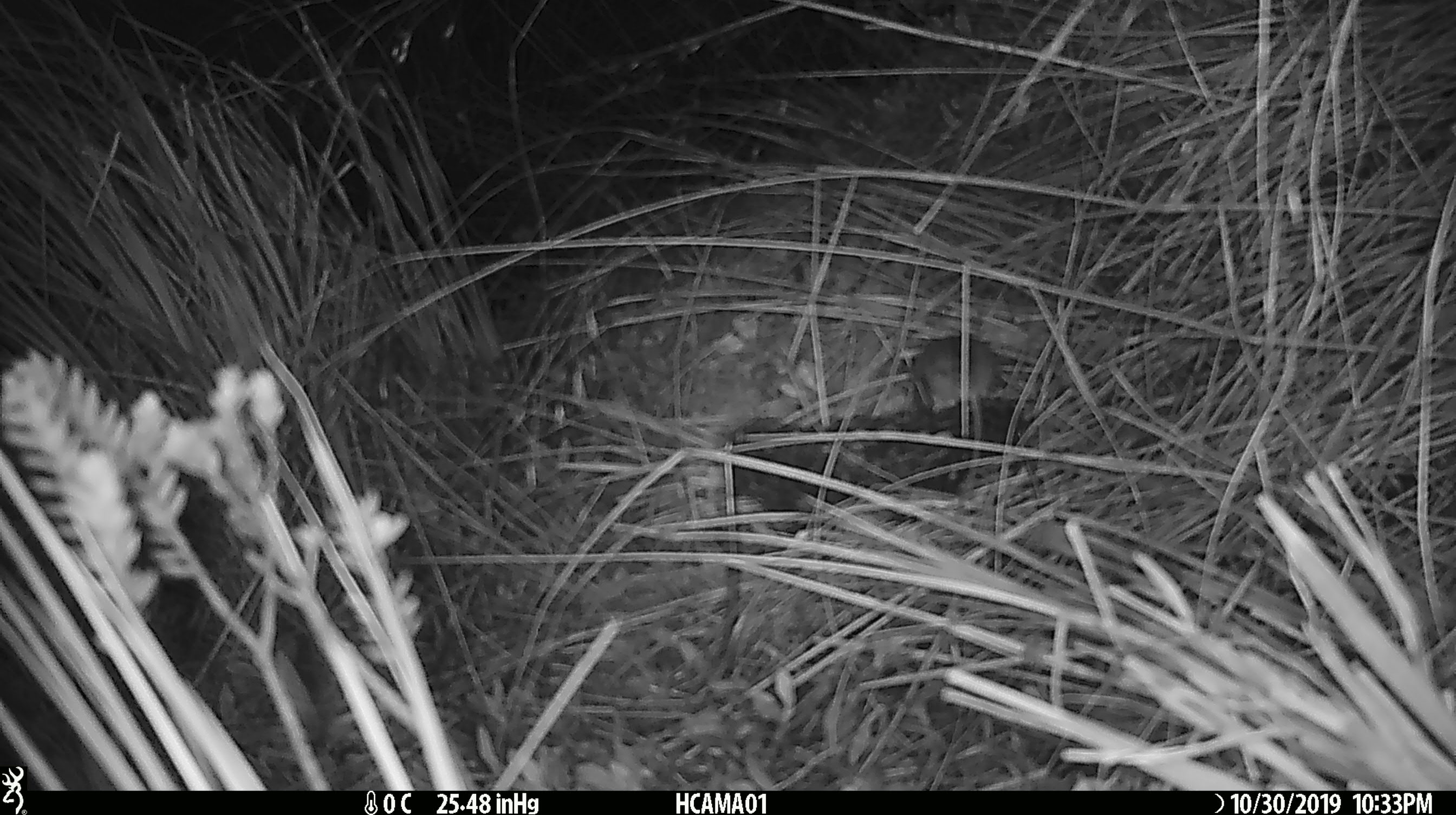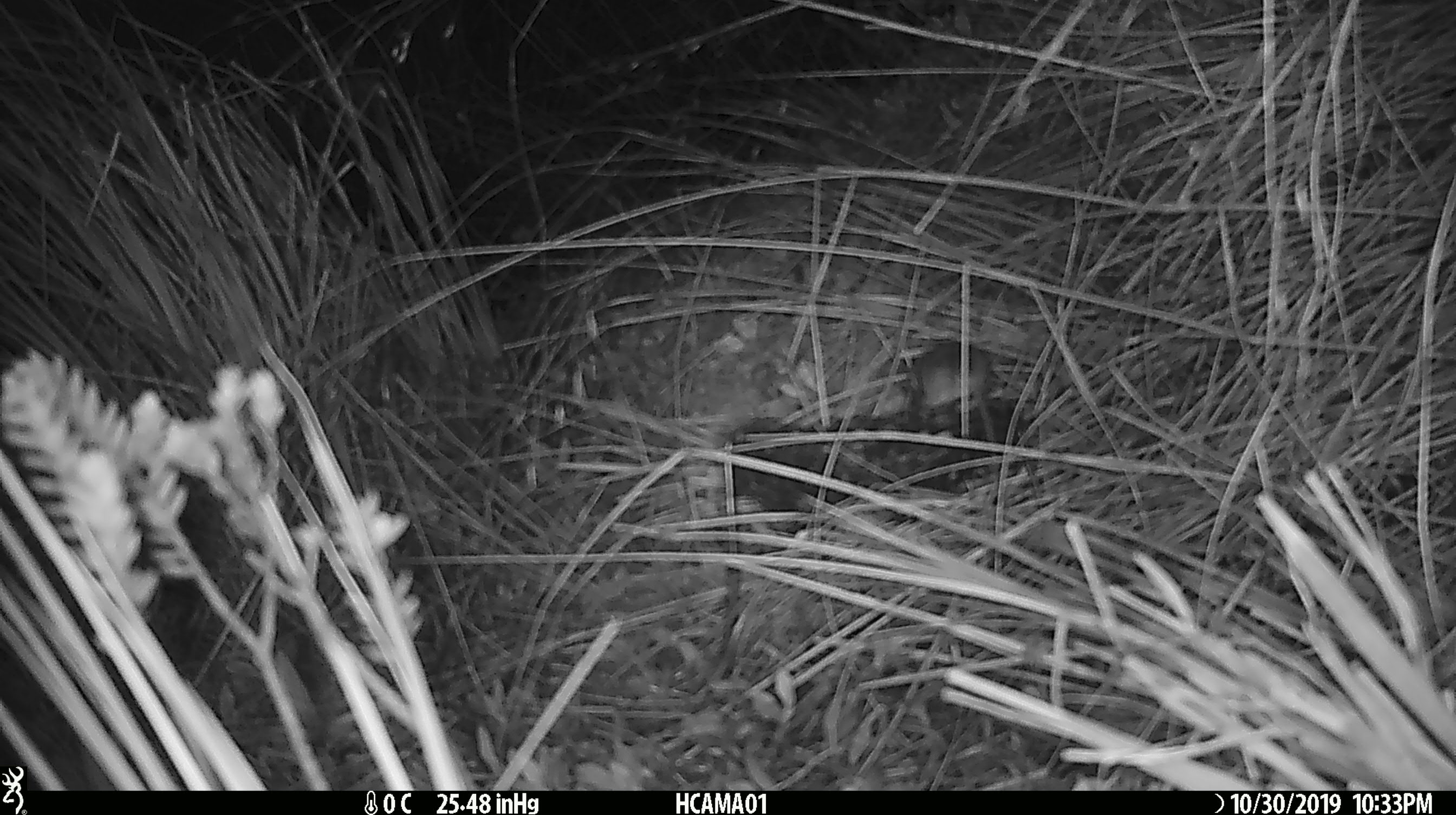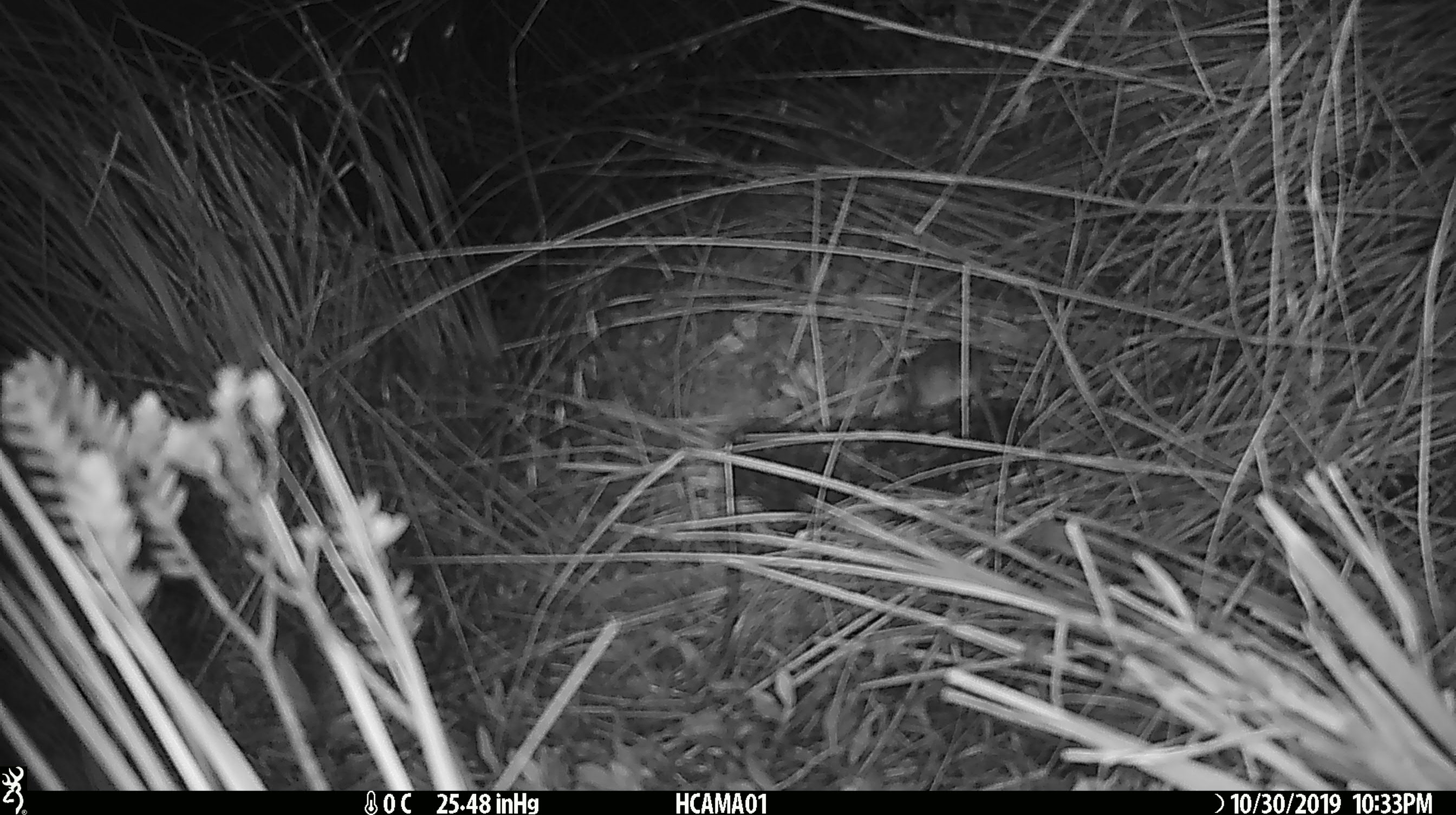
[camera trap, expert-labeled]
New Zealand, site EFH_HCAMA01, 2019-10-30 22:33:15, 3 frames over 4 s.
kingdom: Animalia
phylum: Chordata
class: Mammalia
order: Rodentia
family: Muridae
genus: Mus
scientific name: Mus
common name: mouse